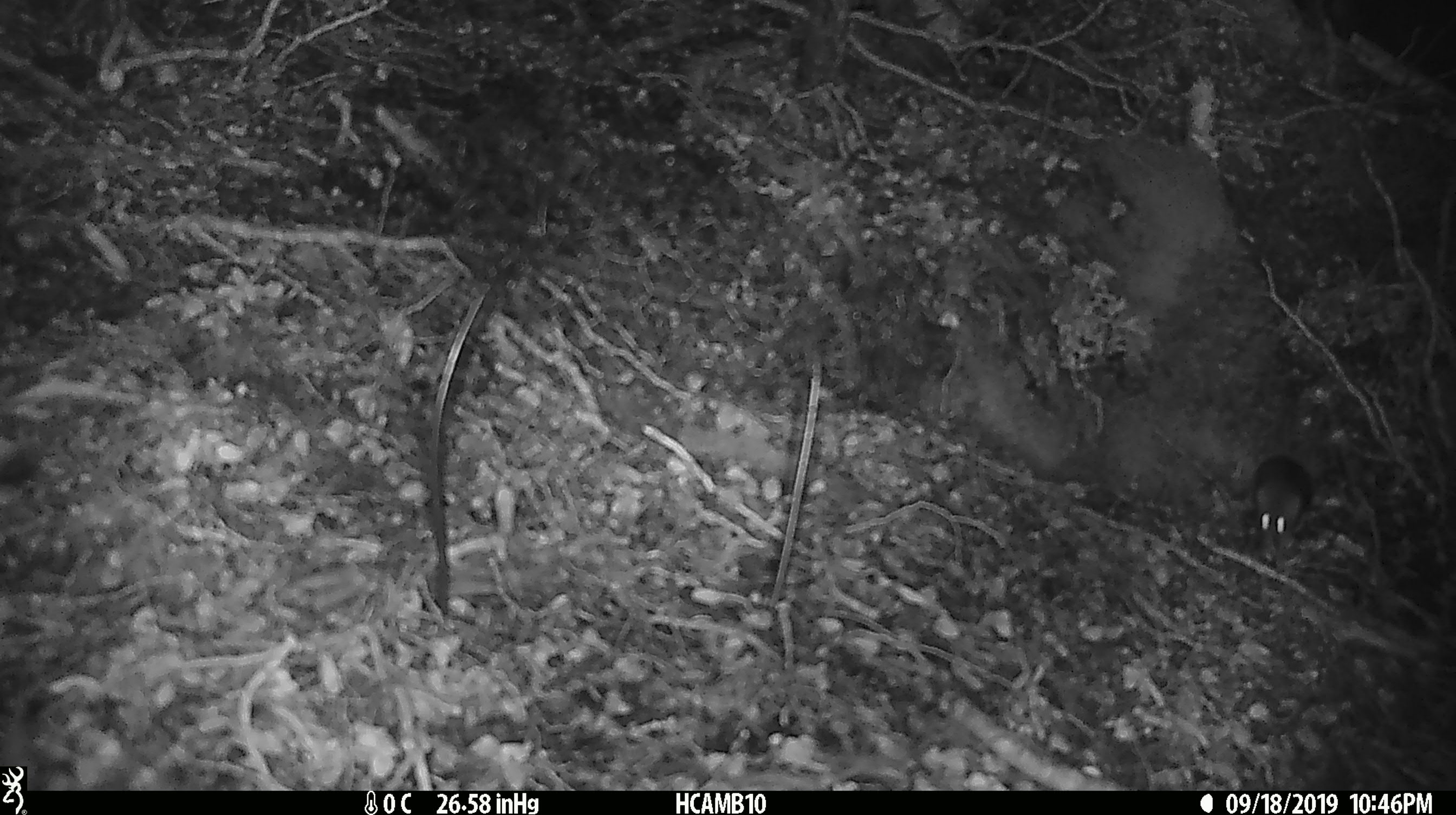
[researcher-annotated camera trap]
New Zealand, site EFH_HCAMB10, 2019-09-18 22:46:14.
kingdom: Animalia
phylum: Chordata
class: Mammalia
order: Rodentia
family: Muridae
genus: Mus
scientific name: Mus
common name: mouse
Mouse (Mus).